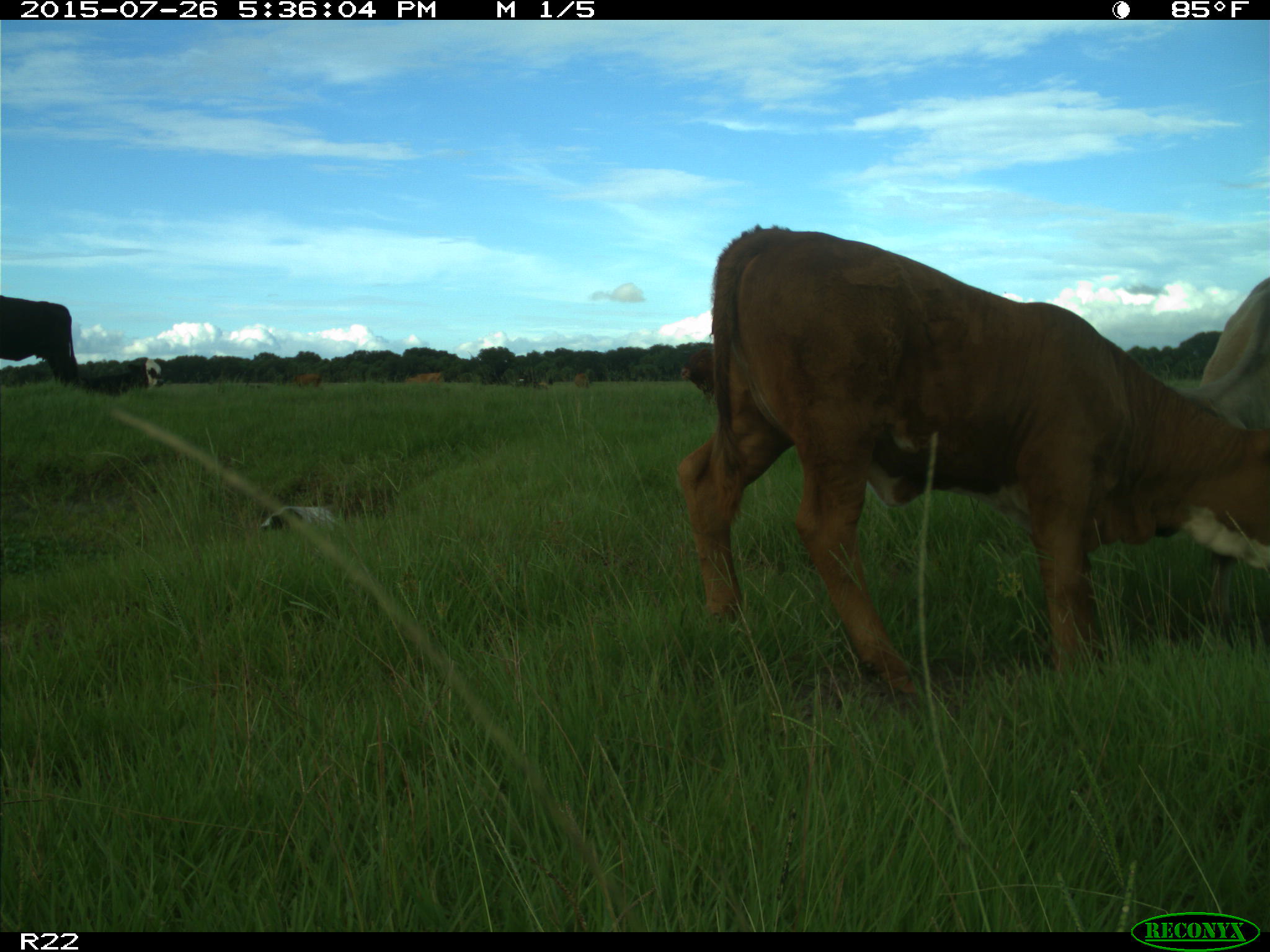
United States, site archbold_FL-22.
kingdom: Animalia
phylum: Chordata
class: Mammalia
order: Artiodactyla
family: Bovidae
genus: Bos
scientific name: Bos taurus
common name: domestic cow